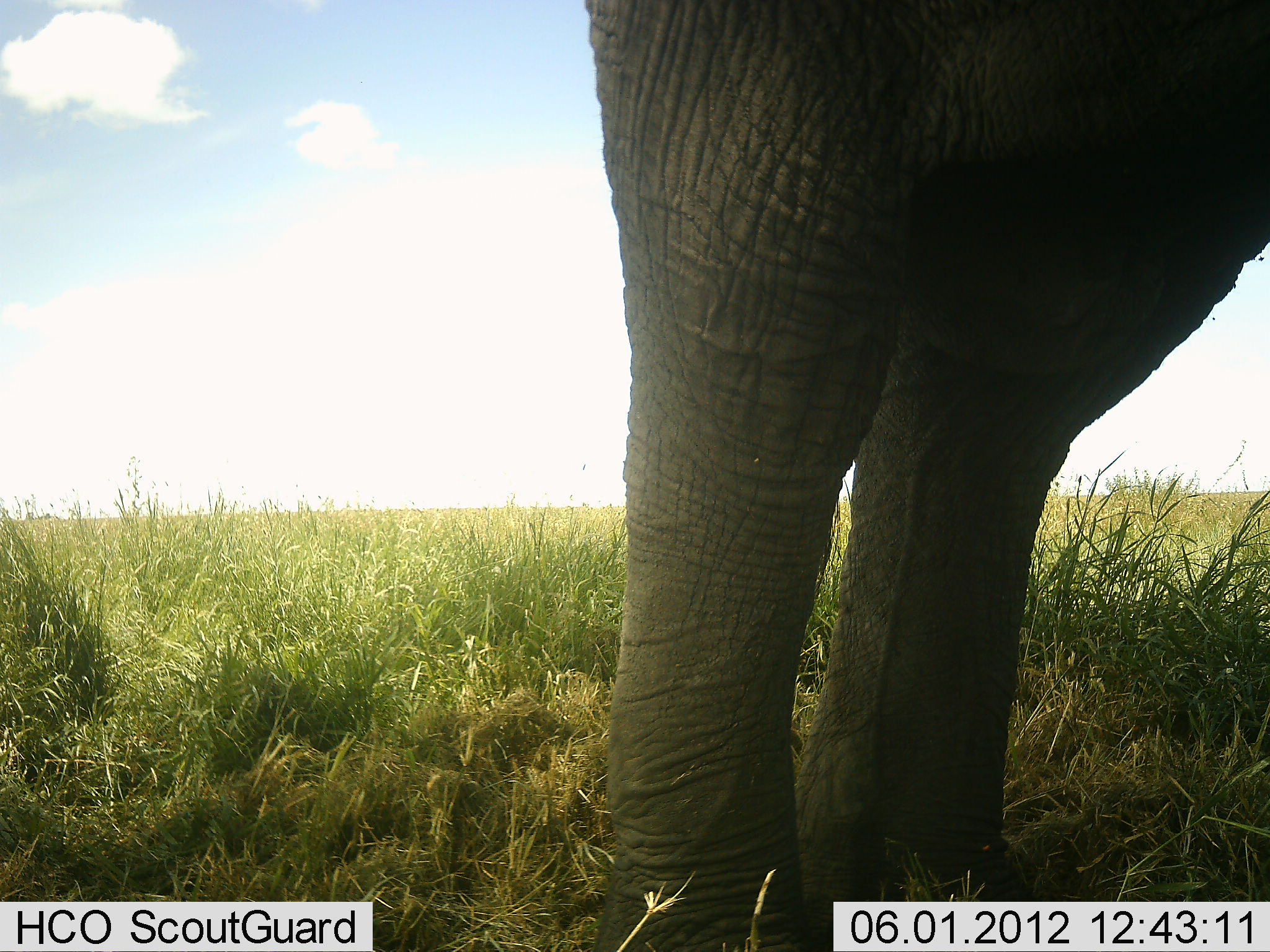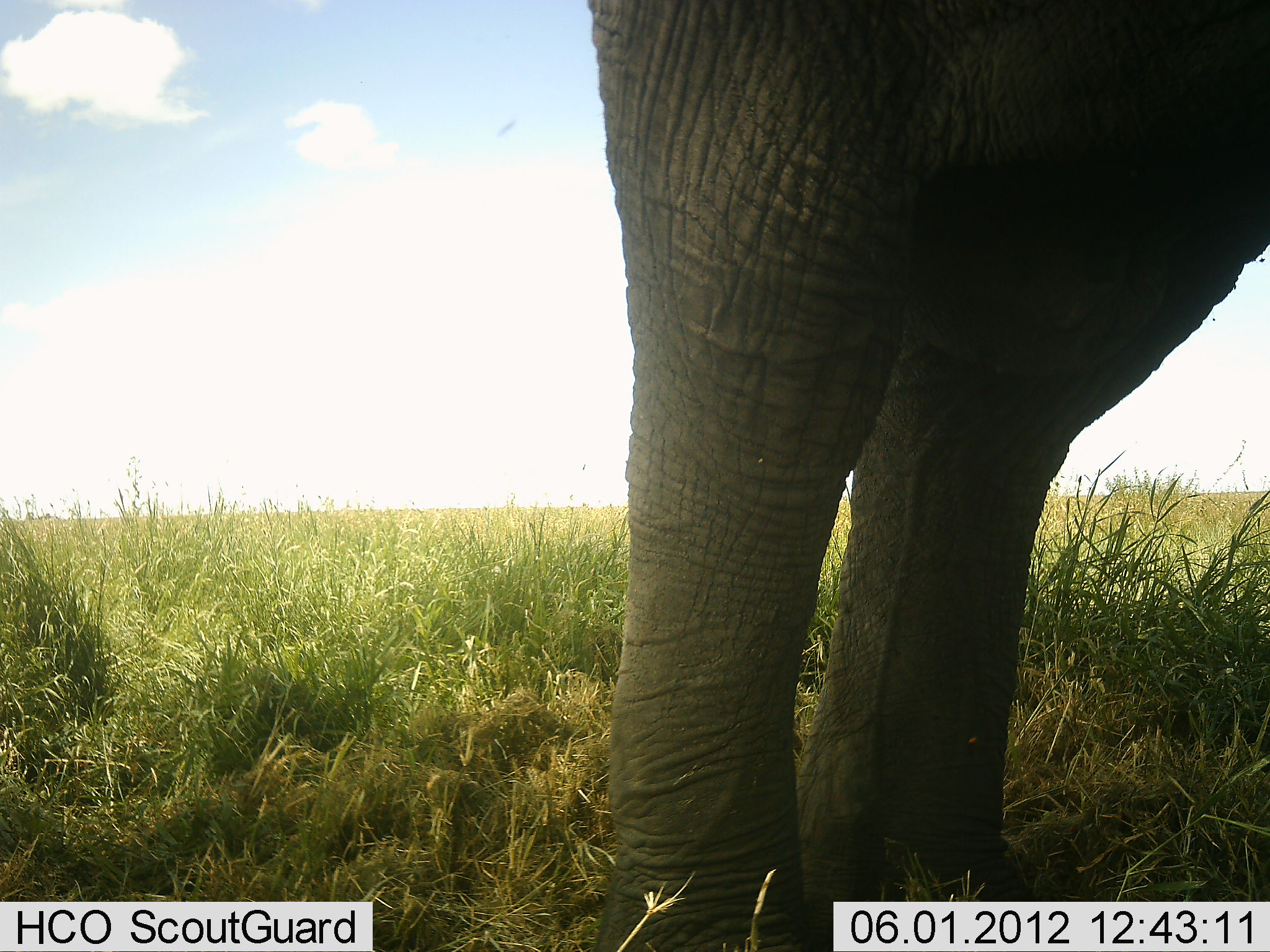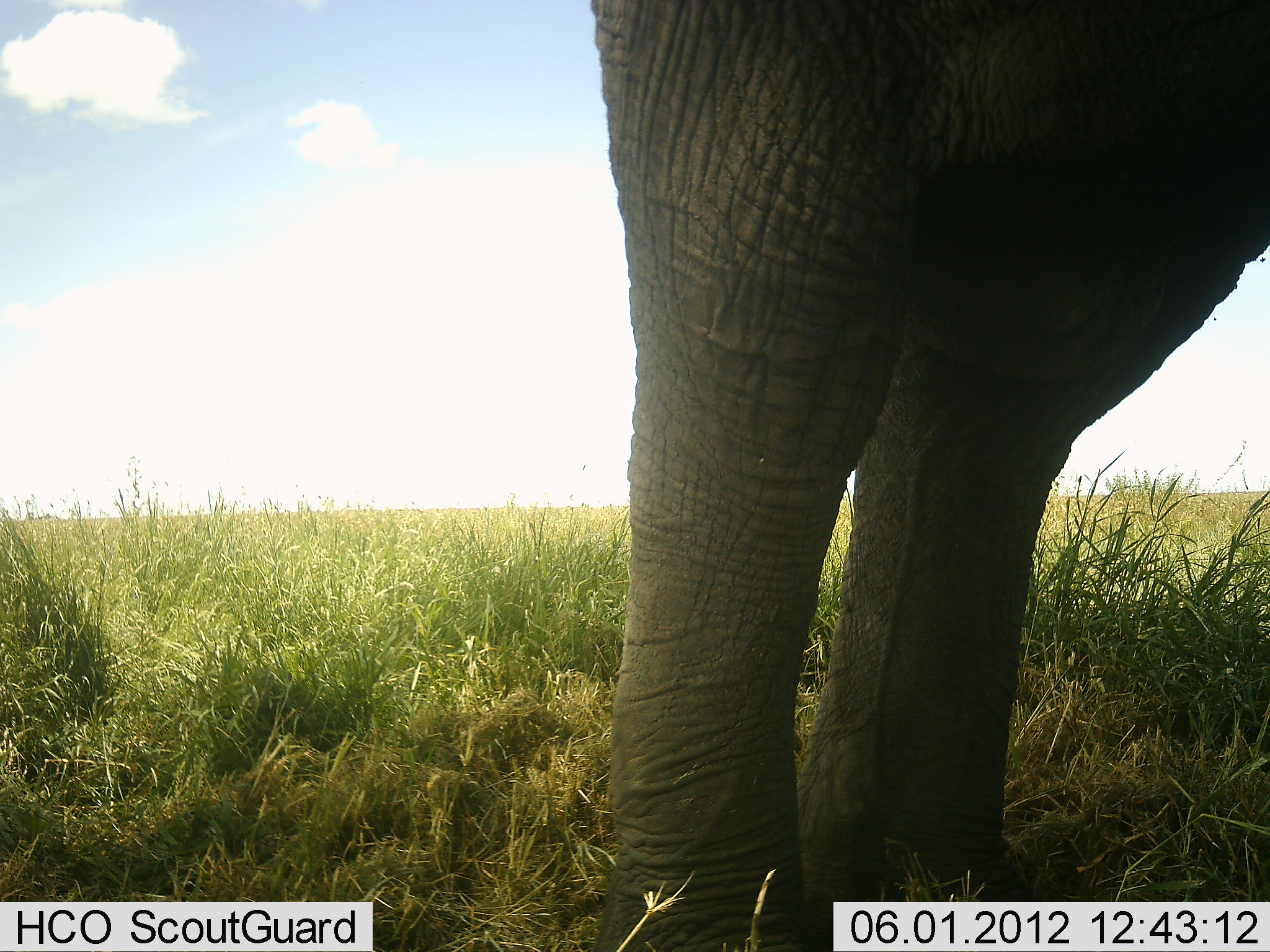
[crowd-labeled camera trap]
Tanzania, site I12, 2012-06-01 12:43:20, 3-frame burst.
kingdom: Animalia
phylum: Chordata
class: Mammalia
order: Proboscidea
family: Elephantidae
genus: Loxodonta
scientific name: Loxodonta africana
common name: african bush elephant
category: elephant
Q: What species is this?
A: Elephant (african bush elephant) (Loxodonta africana).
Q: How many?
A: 1.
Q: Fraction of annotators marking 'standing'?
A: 100%.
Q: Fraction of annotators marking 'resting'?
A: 0%.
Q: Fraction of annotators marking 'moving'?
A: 0%.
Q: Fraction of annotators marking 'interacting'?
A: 0%.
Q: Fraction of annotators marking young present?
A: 0%.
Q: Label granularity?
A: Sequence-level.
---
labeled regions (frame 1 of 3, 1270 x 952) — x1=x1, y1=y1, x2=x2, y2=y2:
animal: x1=580, y1=1, x2=1270, y2=952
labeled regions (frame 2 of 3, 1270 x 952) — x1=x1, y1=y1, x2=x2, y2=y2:
animal: x1=585, y1=0, x2=1270, y2=951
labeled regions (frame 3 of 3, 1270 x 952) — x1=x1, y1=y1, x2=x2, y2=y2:
animal: x1=585, y1=0, x2=1270, y2=952